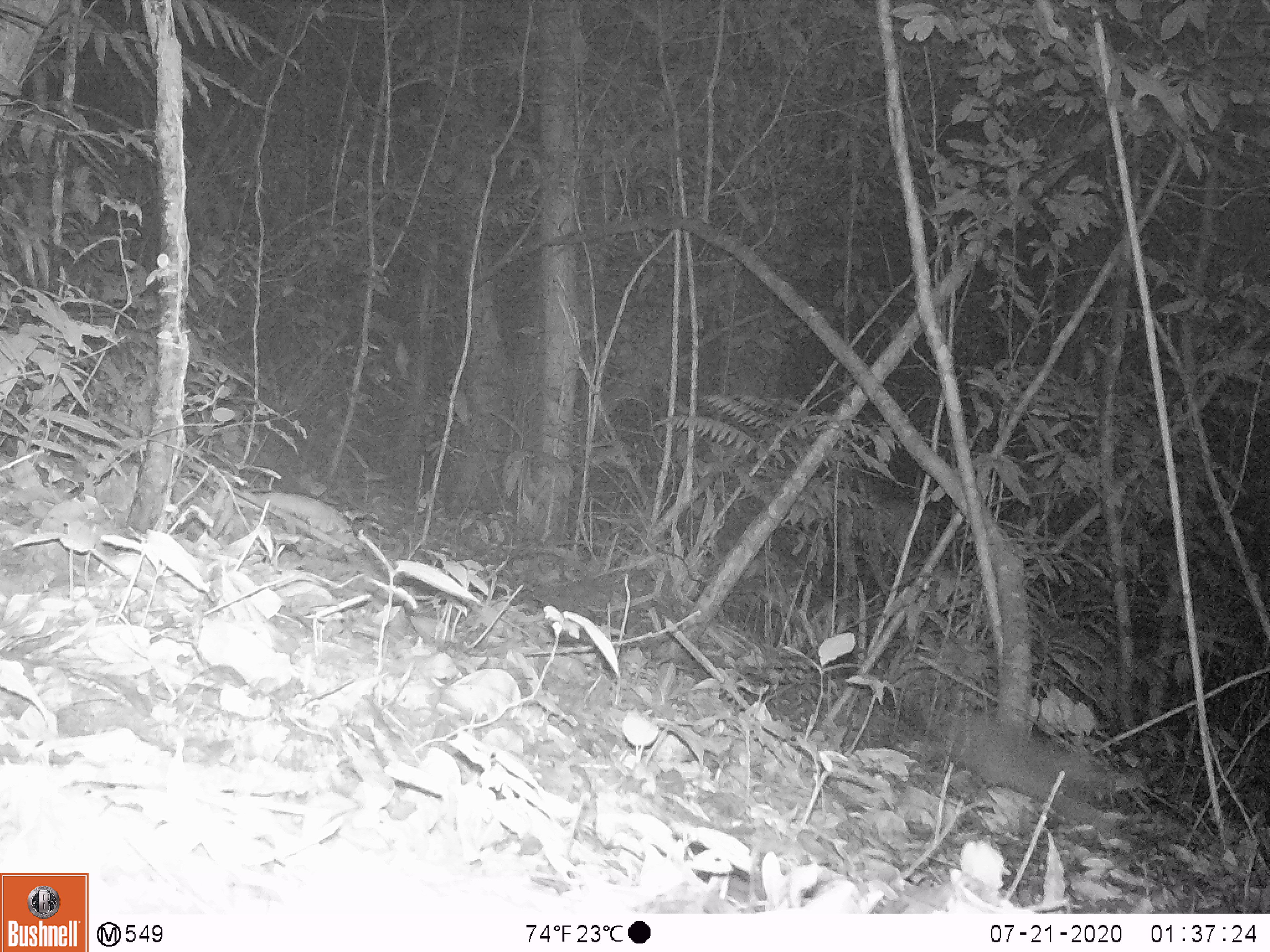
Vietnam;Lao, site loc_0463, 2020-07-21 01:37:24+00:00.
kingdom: Animalia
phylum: Chordata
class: Mammalia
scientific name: Mammalia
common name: mammal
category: unidentified small mammal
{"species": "unidentified small mammal (mammal) (Mammalia)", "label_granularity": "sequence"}